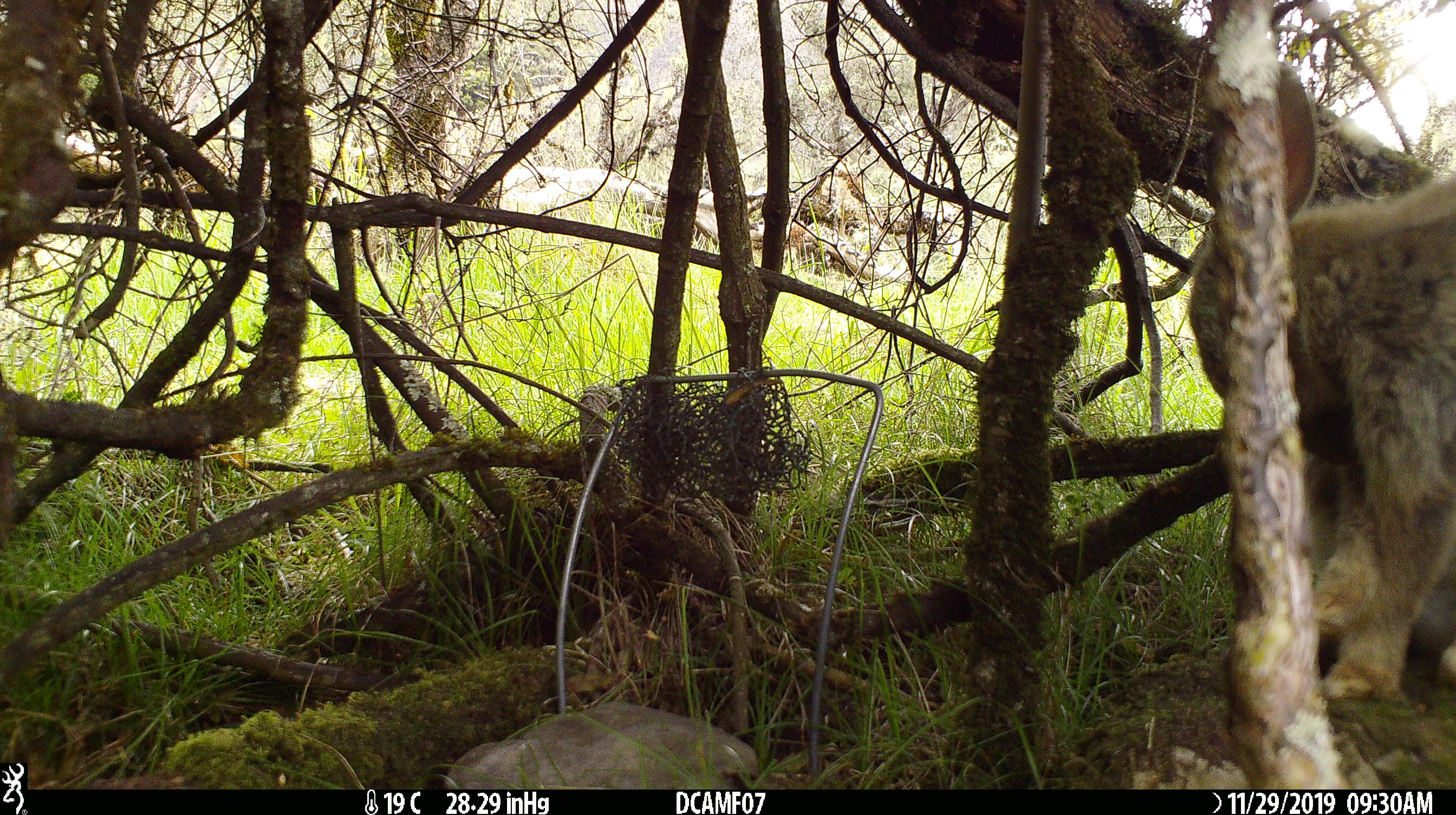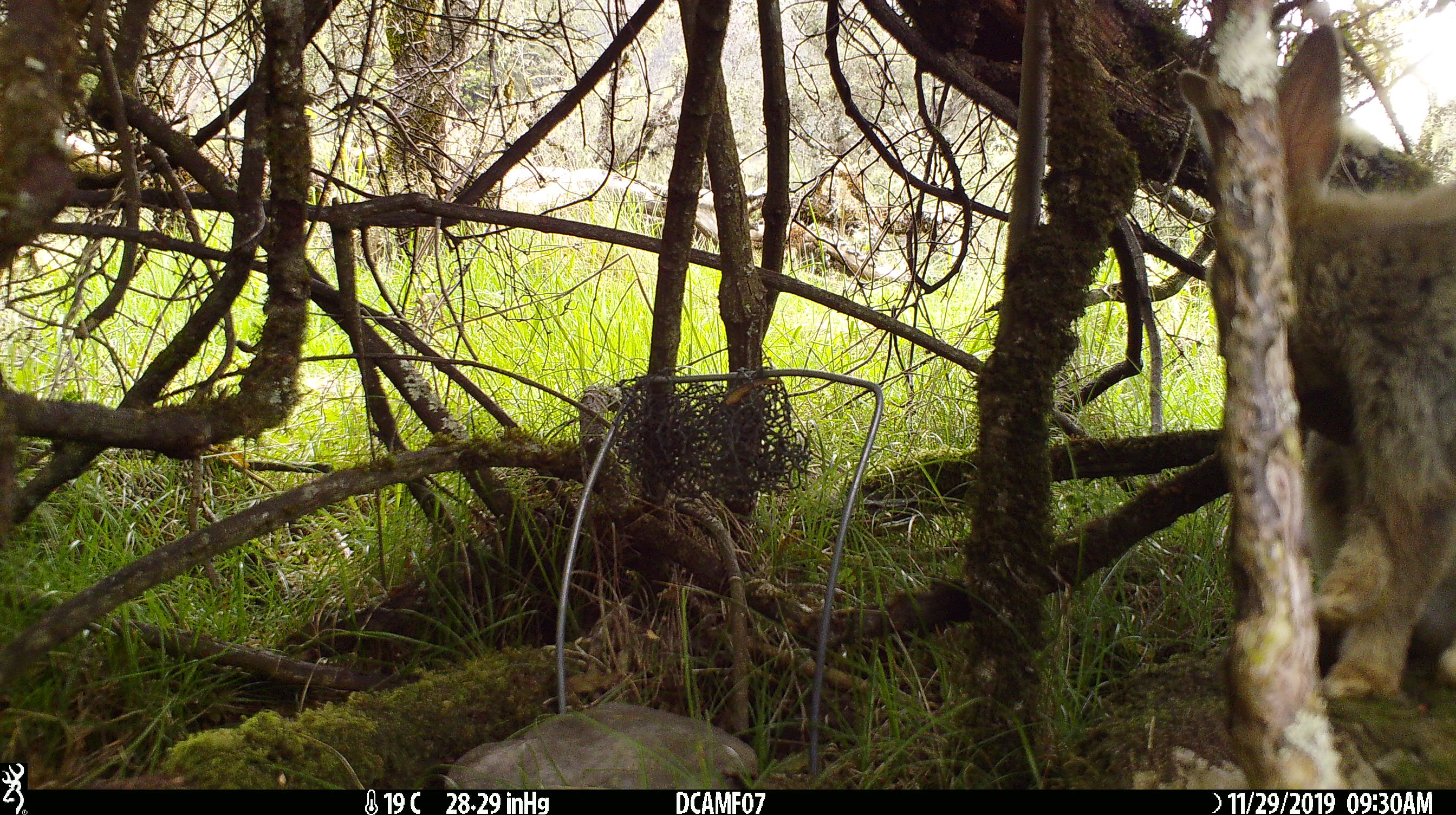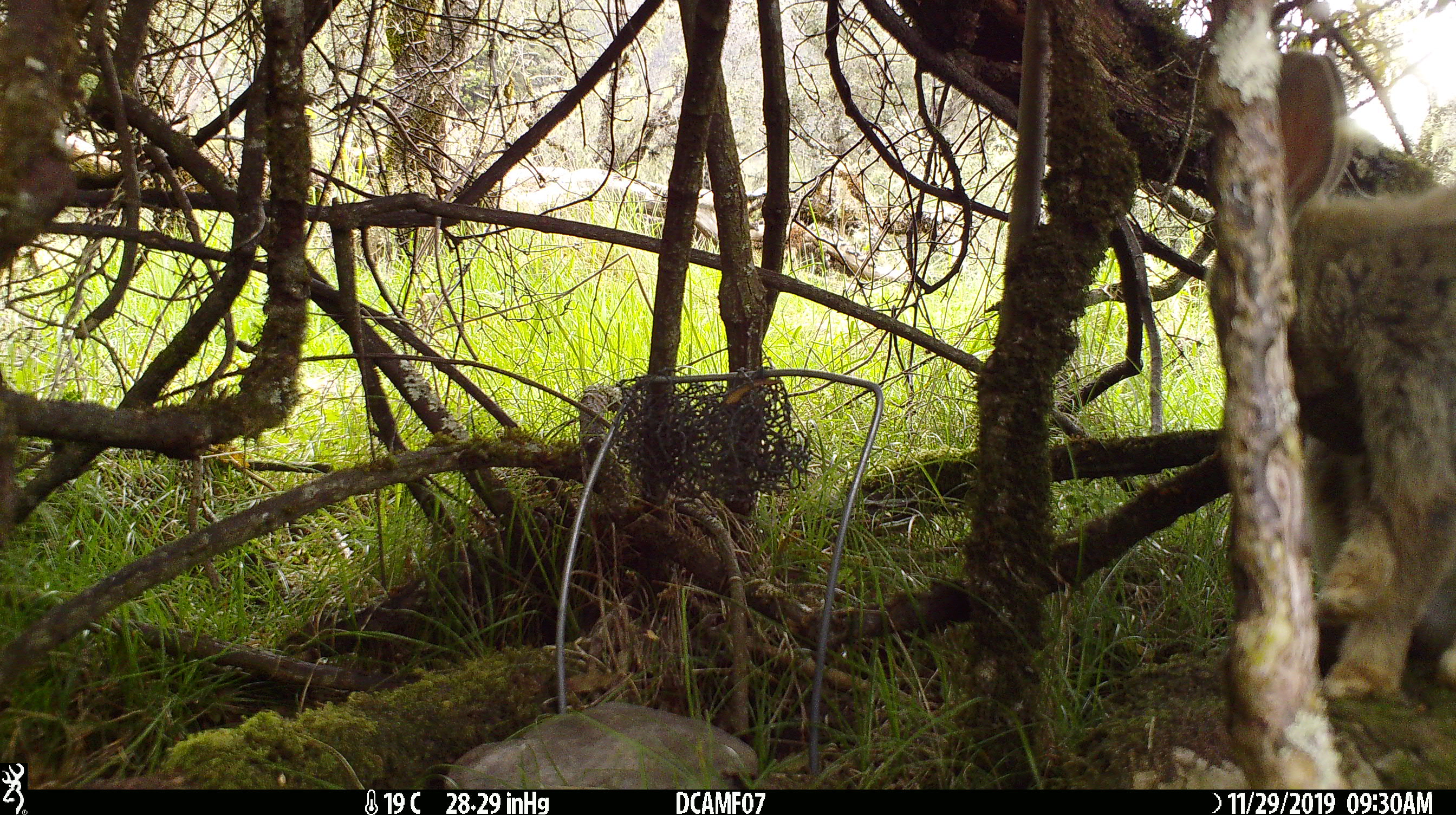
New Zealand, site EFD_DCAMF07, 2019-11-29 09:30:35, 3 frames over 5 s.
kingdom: Animalia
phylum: Chordata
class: Mammalia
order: Lagomorpha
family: Leporidae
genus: Oryctolagus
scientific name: Oryctolagus cuniculus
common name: european rabbit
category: rabbit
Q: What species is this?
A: Rabbit (european rabbit) (Oryctolagus cuniculus).